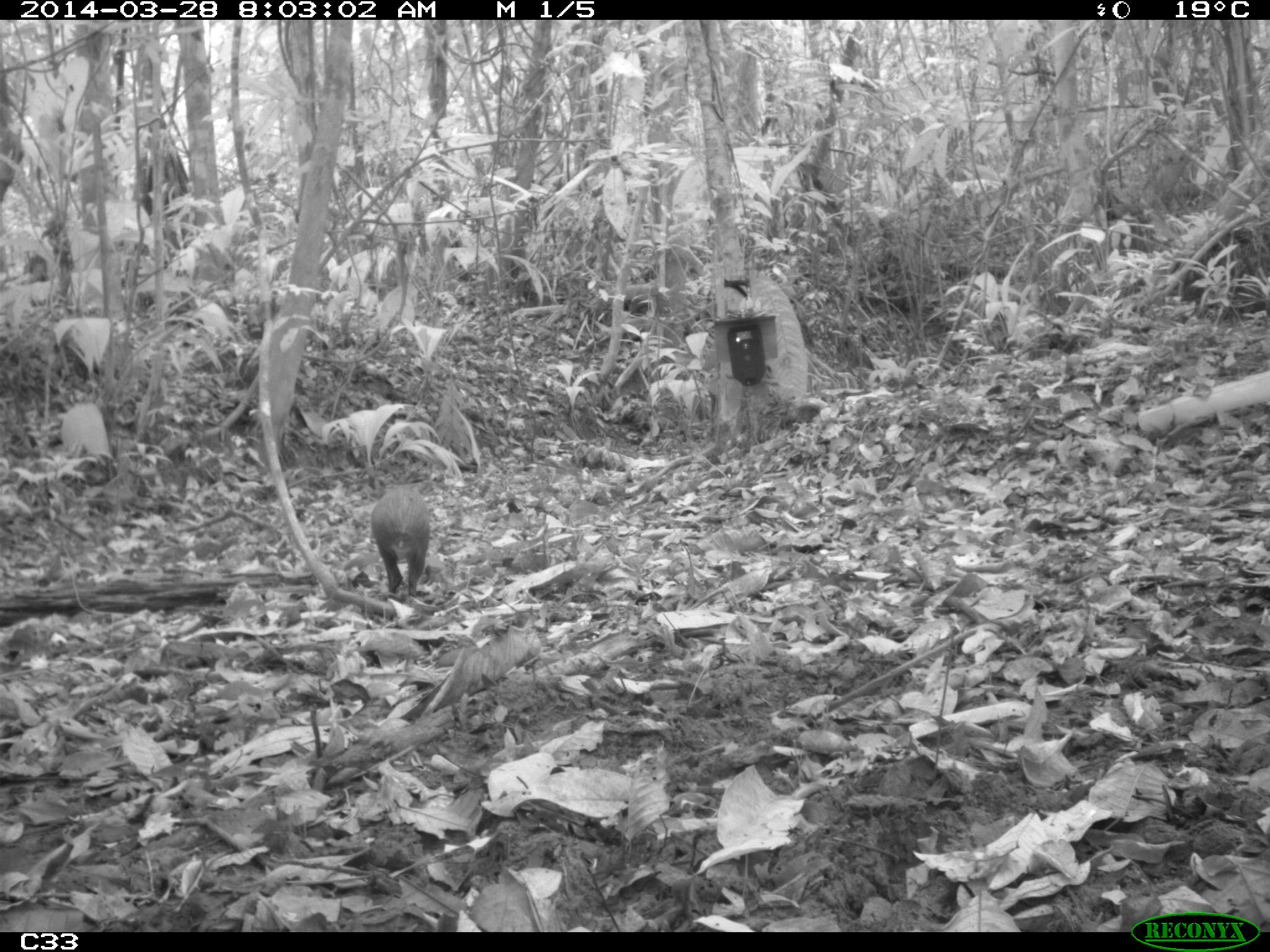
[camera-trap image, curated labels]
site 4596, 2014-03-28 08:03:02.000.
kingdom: Animalia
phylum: Chordata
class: Mammalia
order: Rodentia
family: Dasyproctidae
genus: Dasyprocta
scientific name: Dasyprocta leporina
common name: red-rumped agouti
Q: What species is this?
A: Dasyprocta leporina (red-rumped agouti).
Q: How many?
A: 1.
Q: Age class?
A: Adult.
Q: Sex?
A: Male.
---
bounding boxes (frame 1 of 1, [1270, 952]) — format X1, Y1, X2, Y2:
dasyprocta leporina: 369, 481, 431, 597